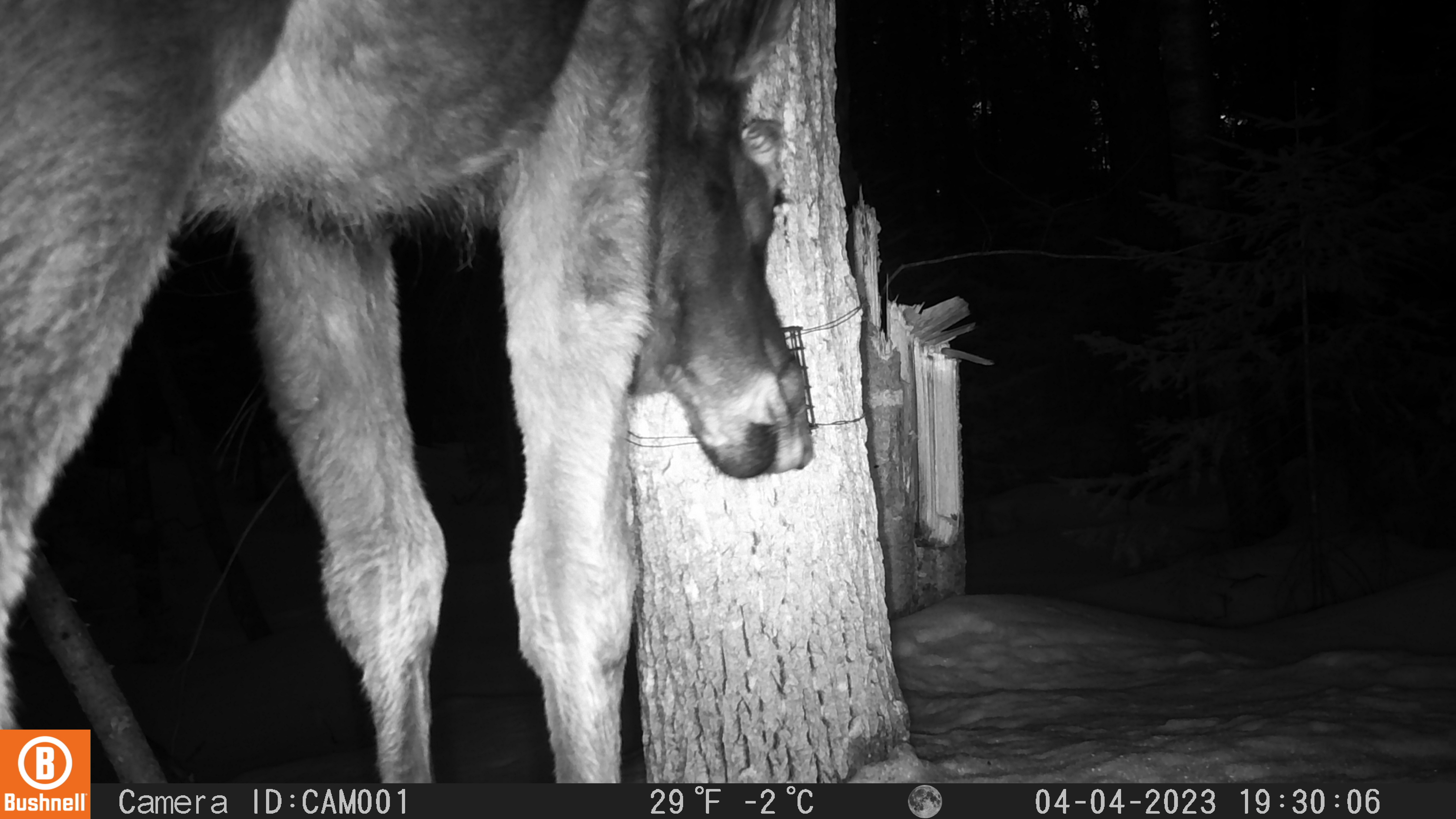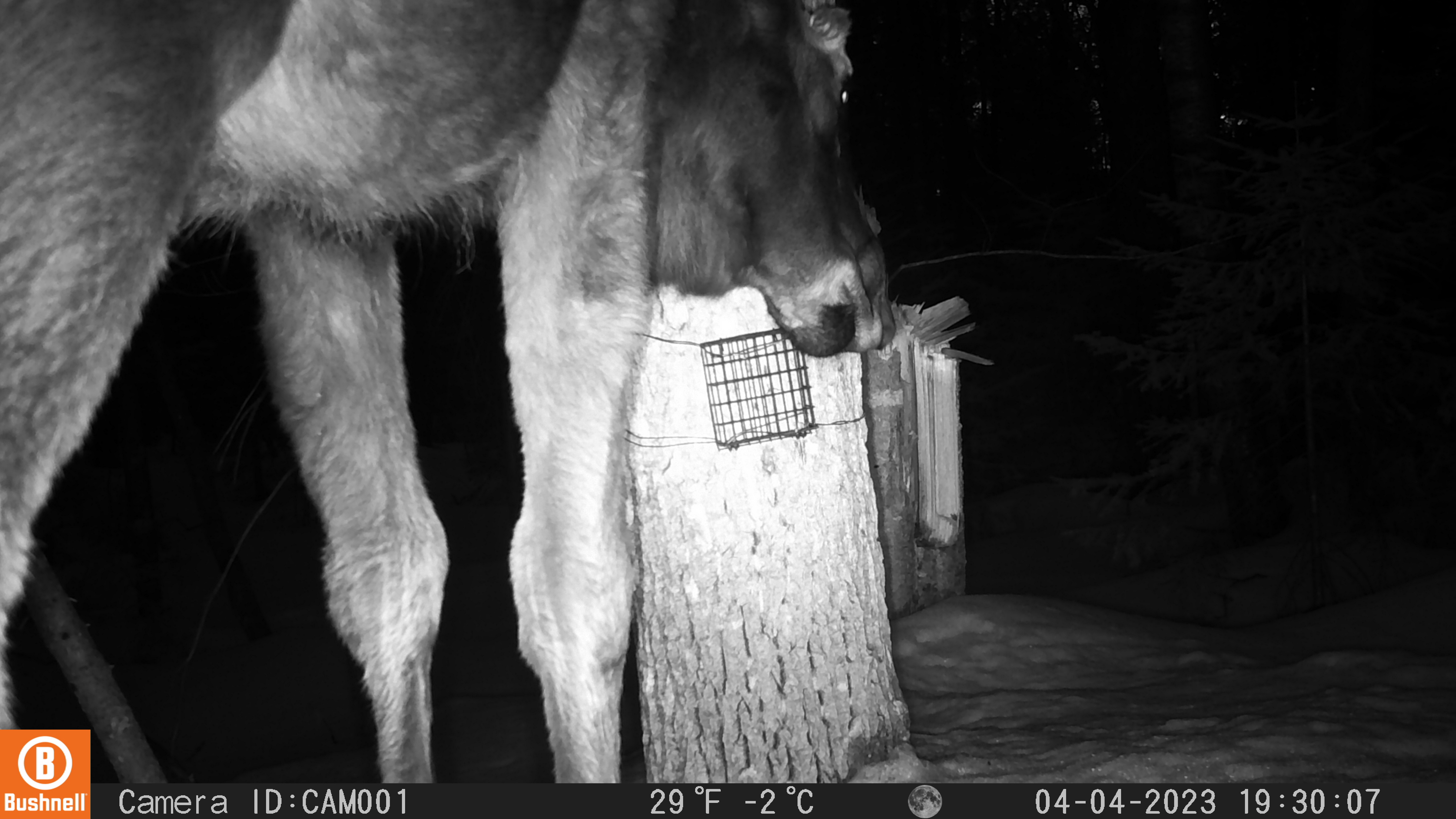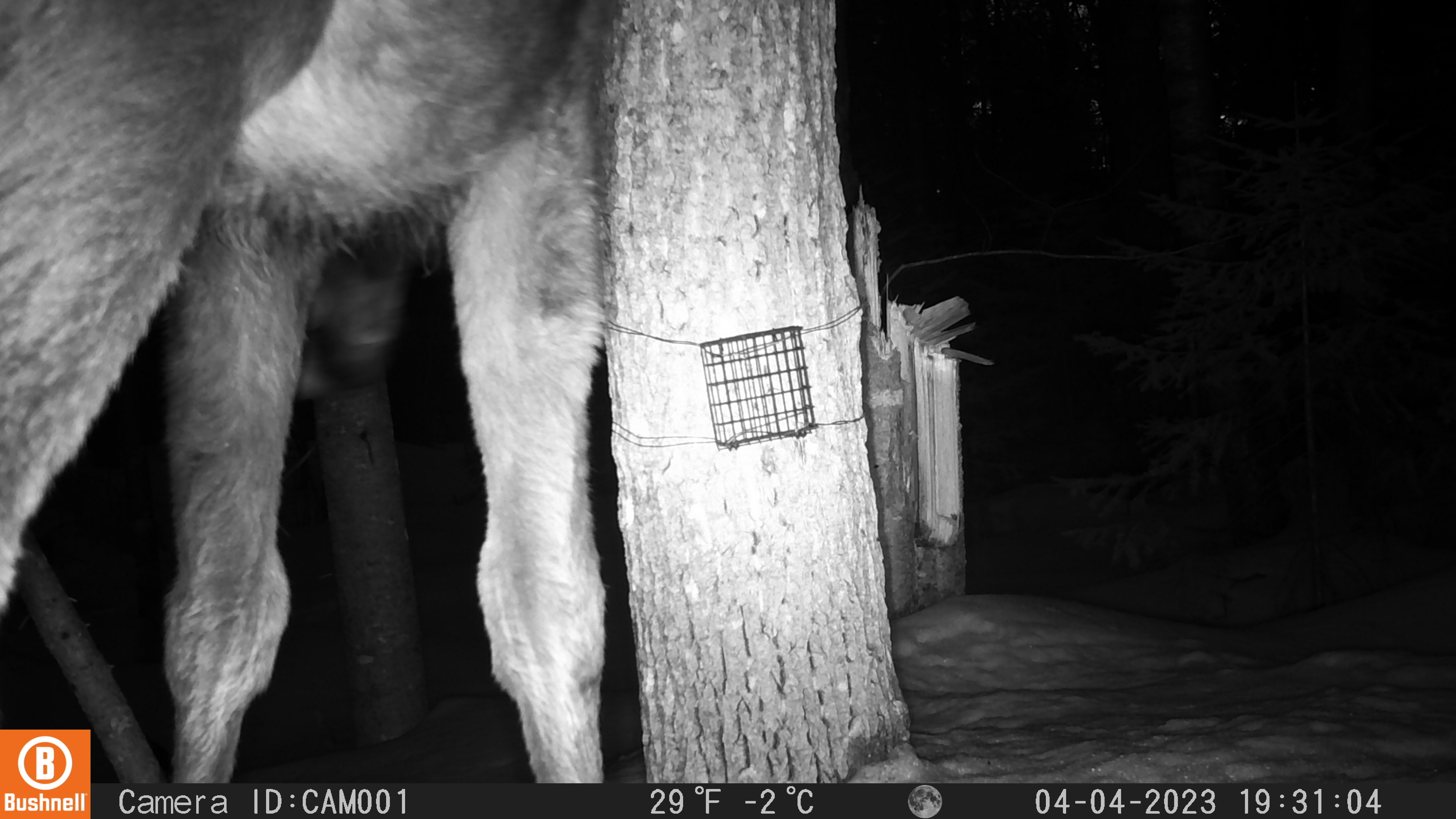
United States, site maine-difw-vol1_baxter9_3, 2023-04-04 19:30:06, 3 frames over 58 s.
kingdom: Animalia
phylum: Chordata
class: Mammalia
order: Artiodactyla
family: Cervidae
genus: Alces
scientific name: Alces alces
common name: moose